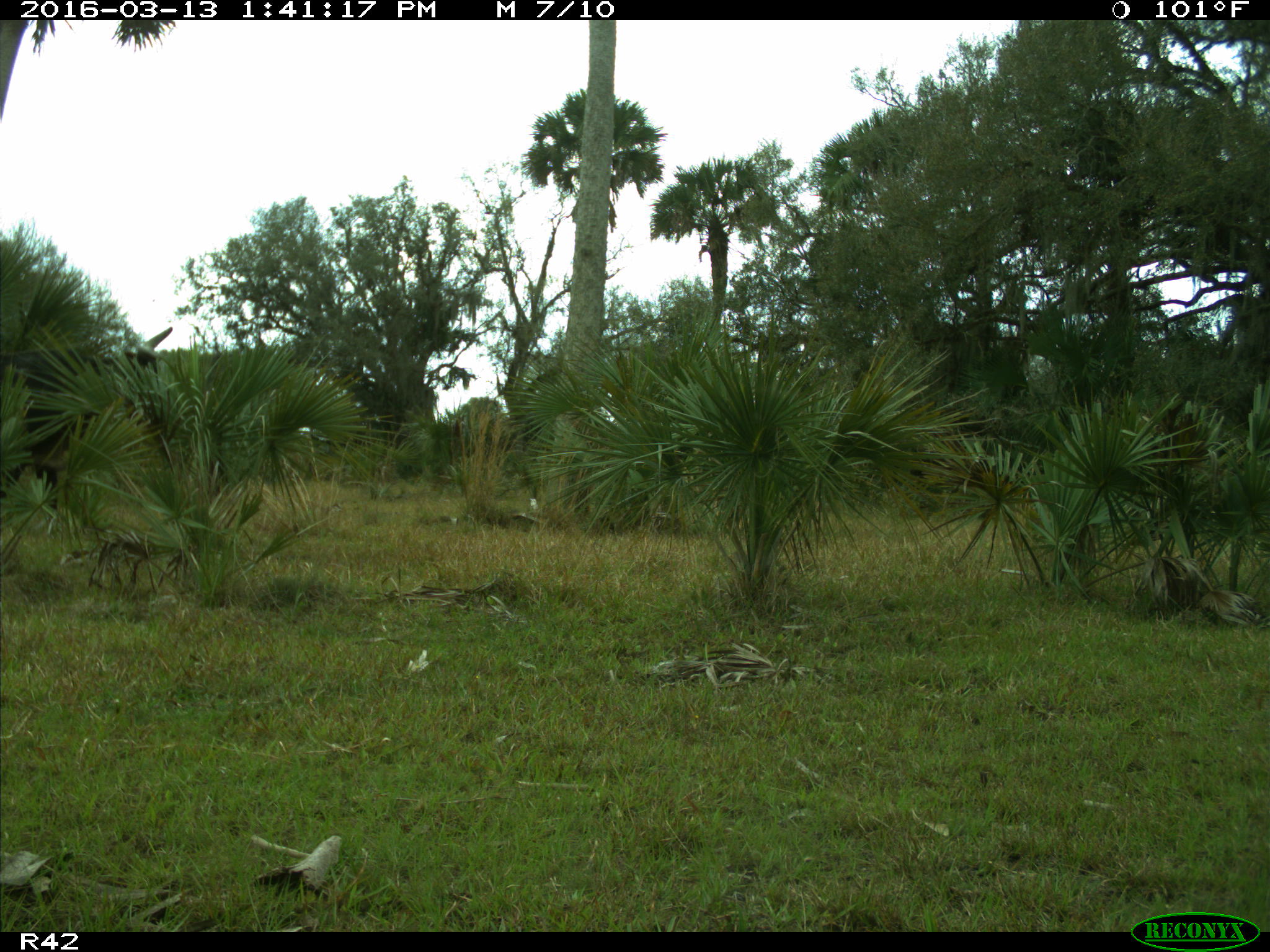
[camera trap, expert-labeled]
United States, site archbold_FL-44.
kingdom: Animalia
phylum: Chordata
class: Mammalia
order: Artiodactyla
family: Bovidae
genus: Bos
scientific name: Bos taurus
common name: domestic cow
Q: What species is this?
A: Bos taurus (domestic cow).